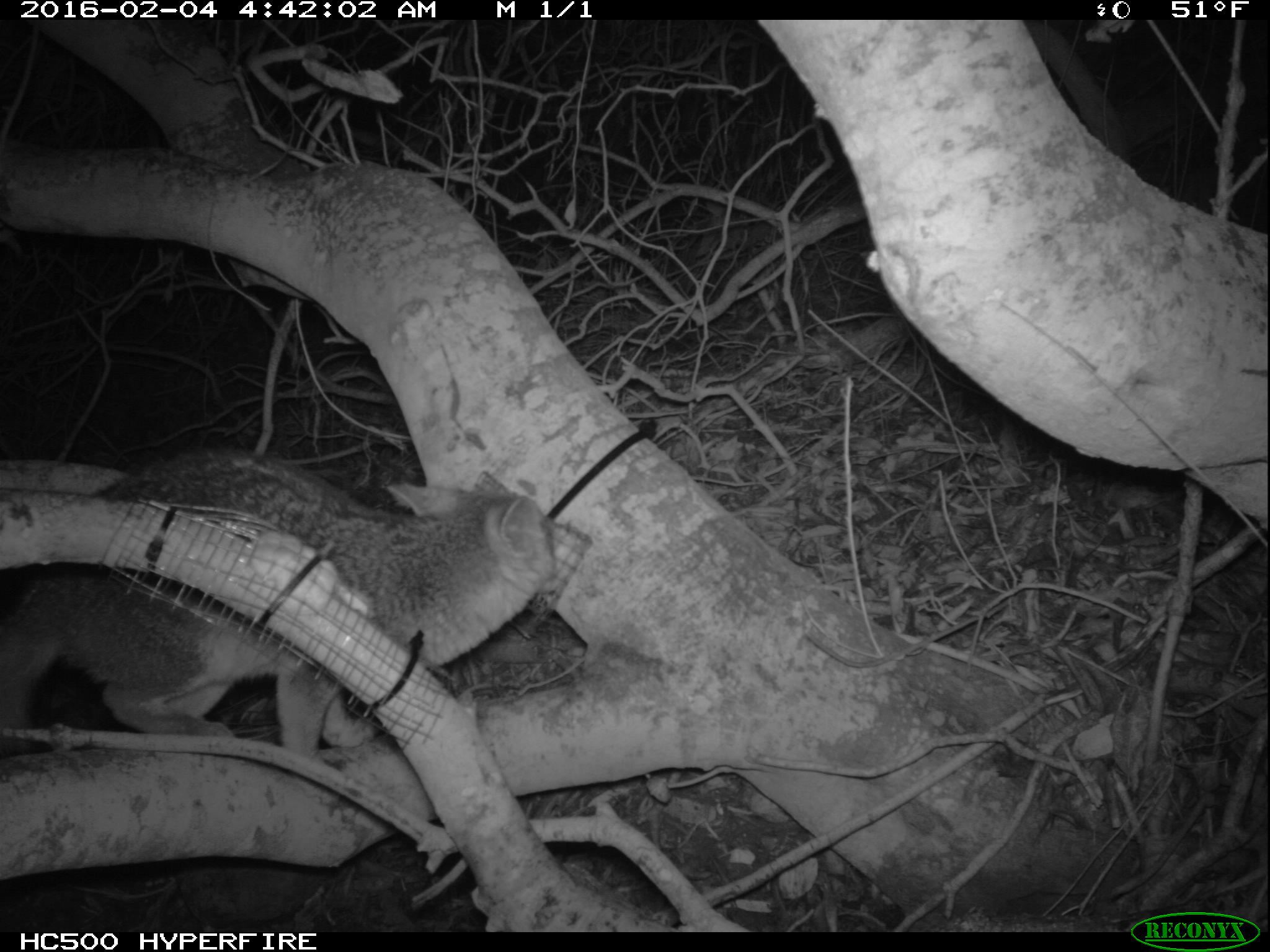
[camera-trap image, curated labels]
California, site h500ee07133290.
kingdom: Animalia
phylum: Chordata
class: Mammalia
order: Carnivora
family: Canidae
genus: Urocyon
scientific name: Urocyon littoralis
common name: island fox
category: fox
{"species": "fox (island fox) (Urocyon littoralis)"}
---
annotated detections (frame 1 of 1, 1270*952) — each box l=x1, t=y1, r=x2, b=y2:
fox: l=0, t=445, r=556, b=808